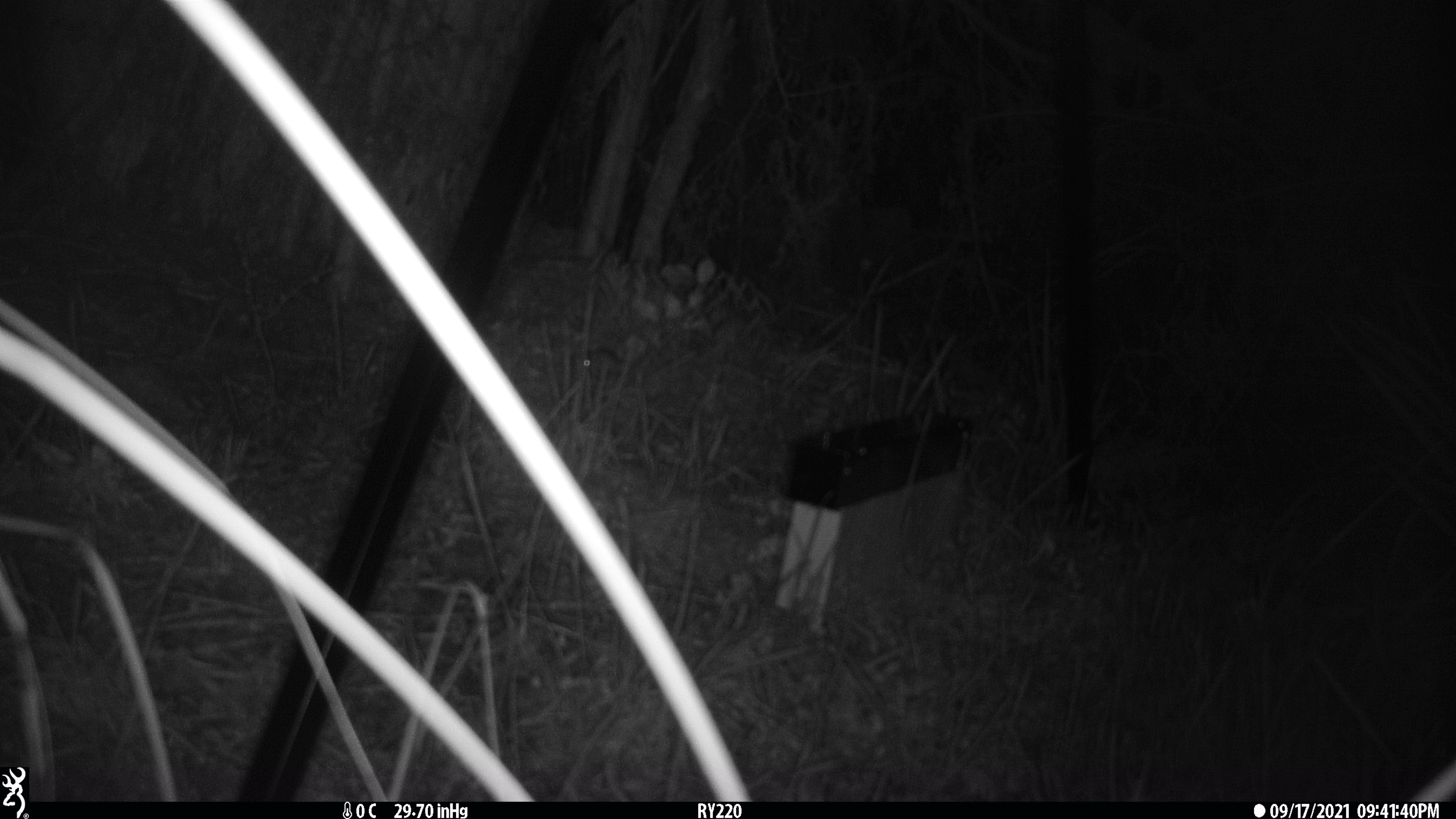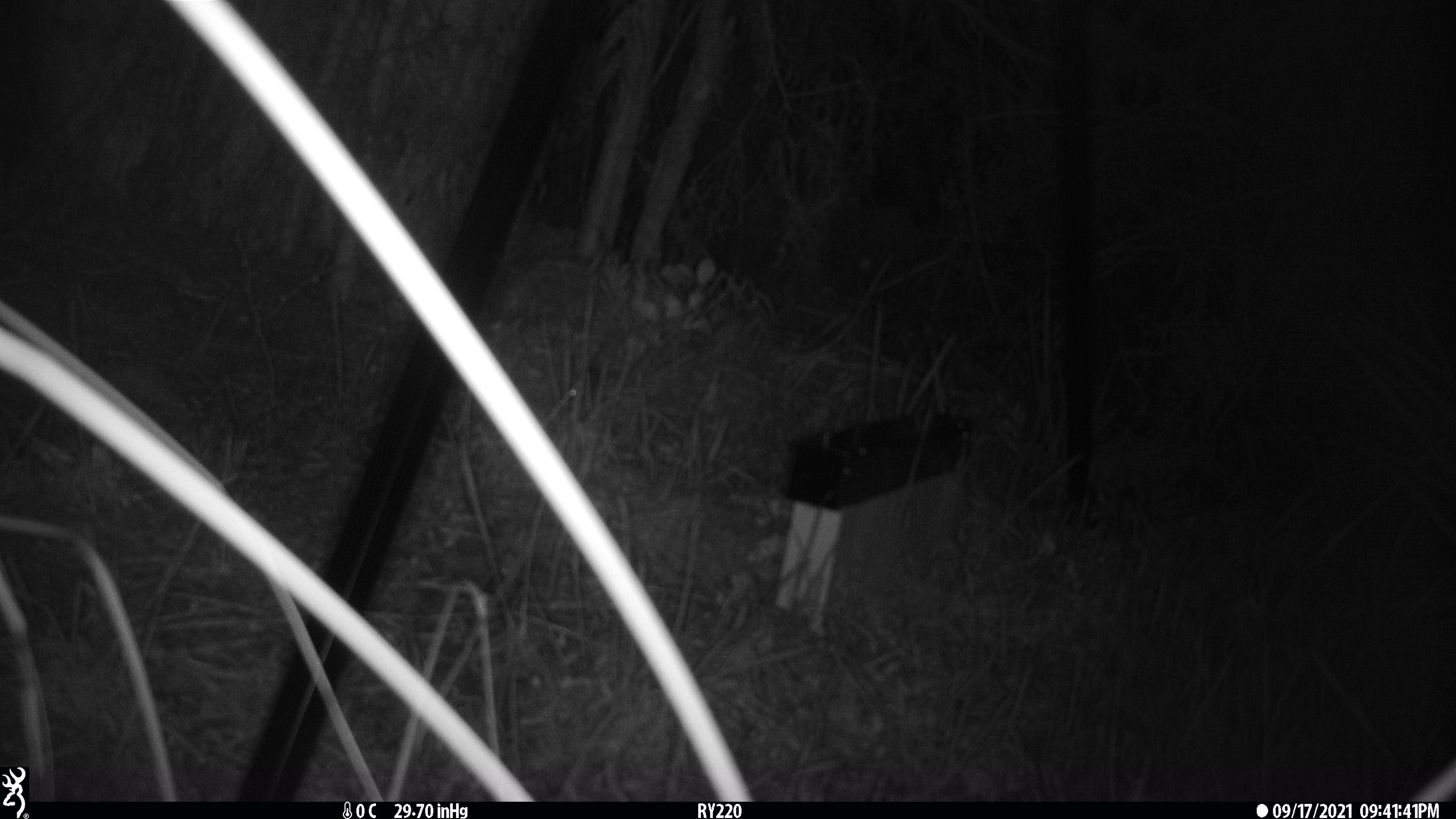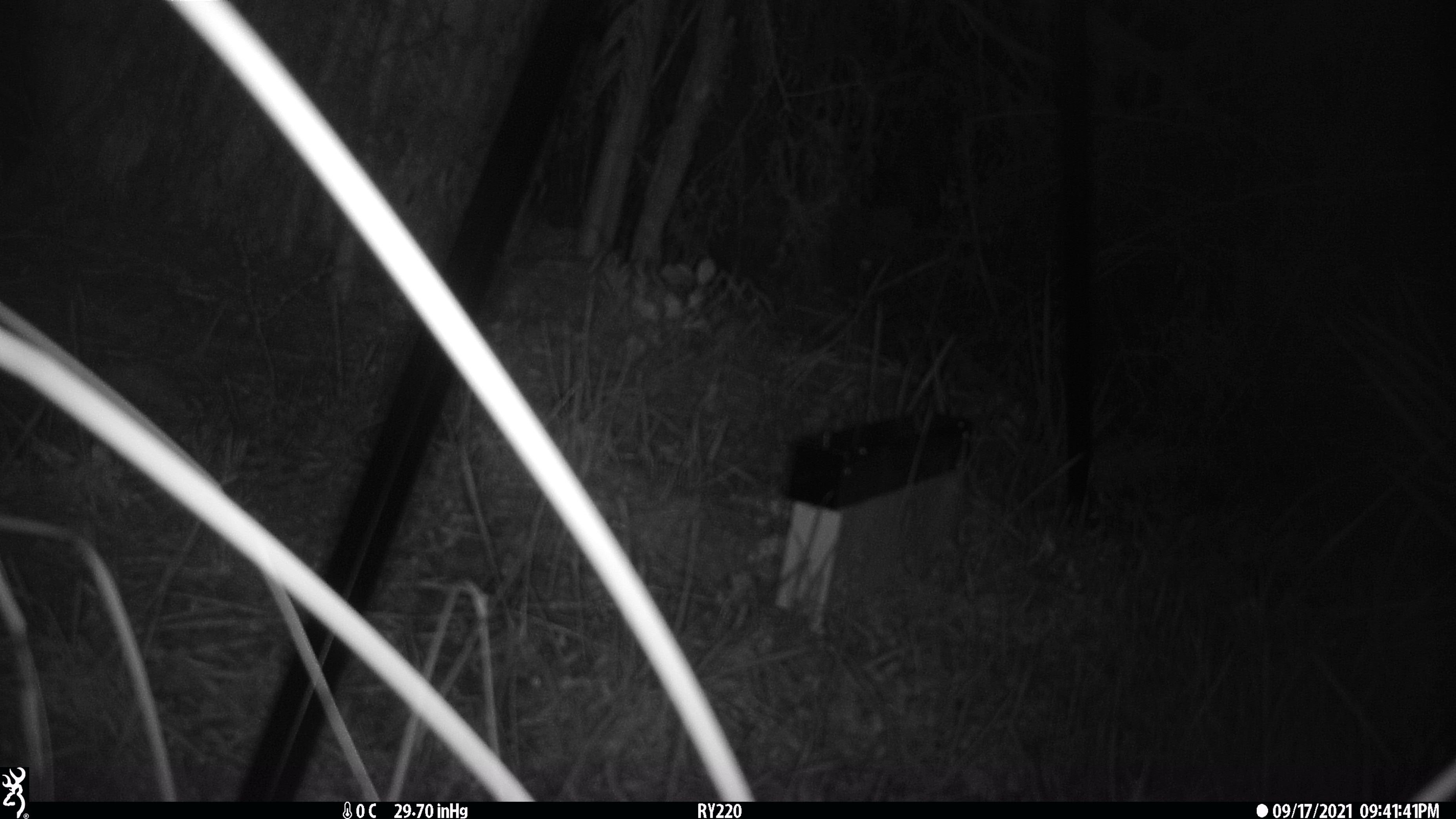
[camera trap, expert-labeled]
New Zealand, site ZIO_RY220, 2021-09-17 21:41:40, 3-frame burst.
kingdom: Animalia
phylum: Chordata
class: Mammalia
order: Rodentia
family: Muridae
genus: Mus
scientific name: Mus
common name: mouse